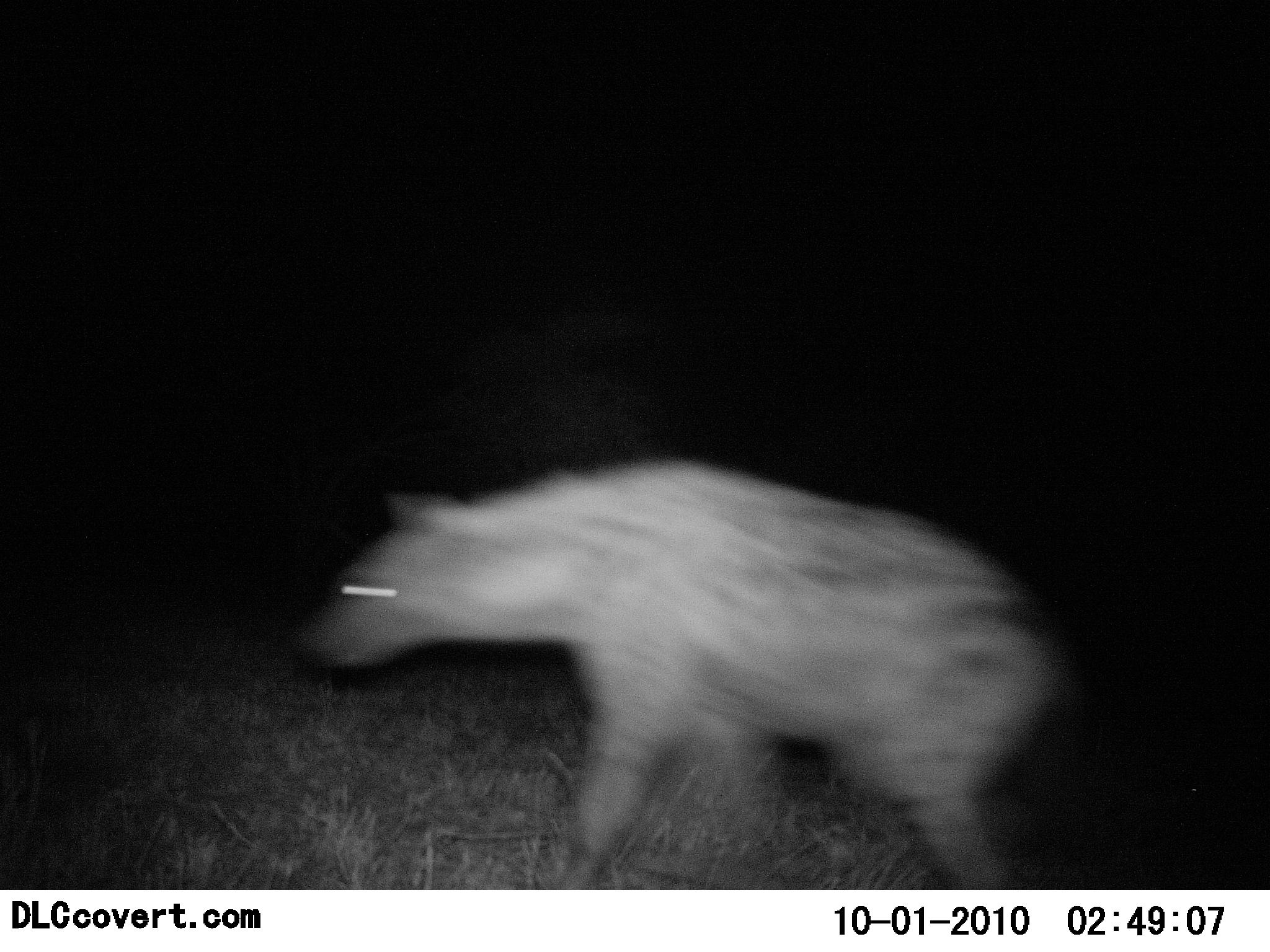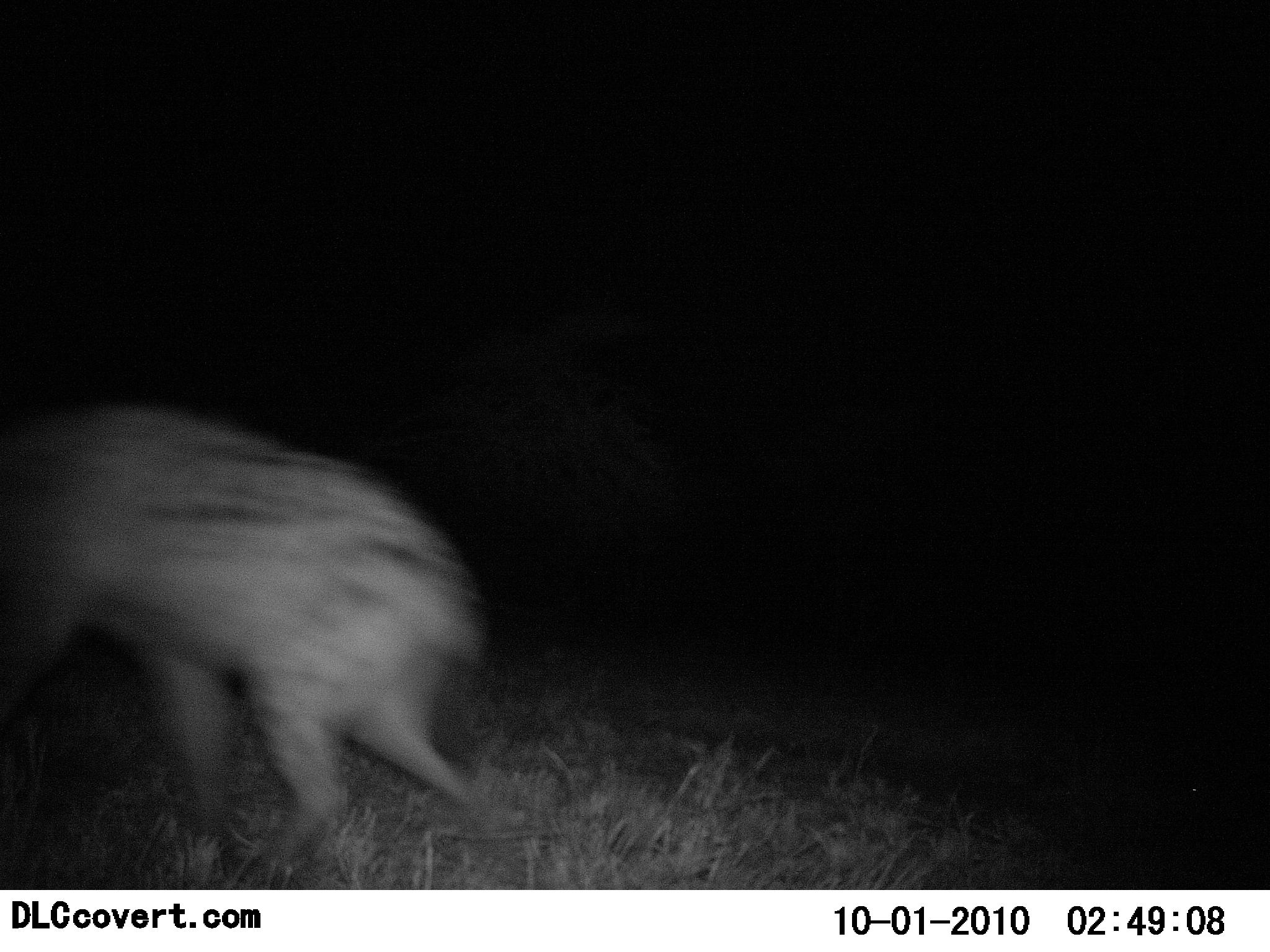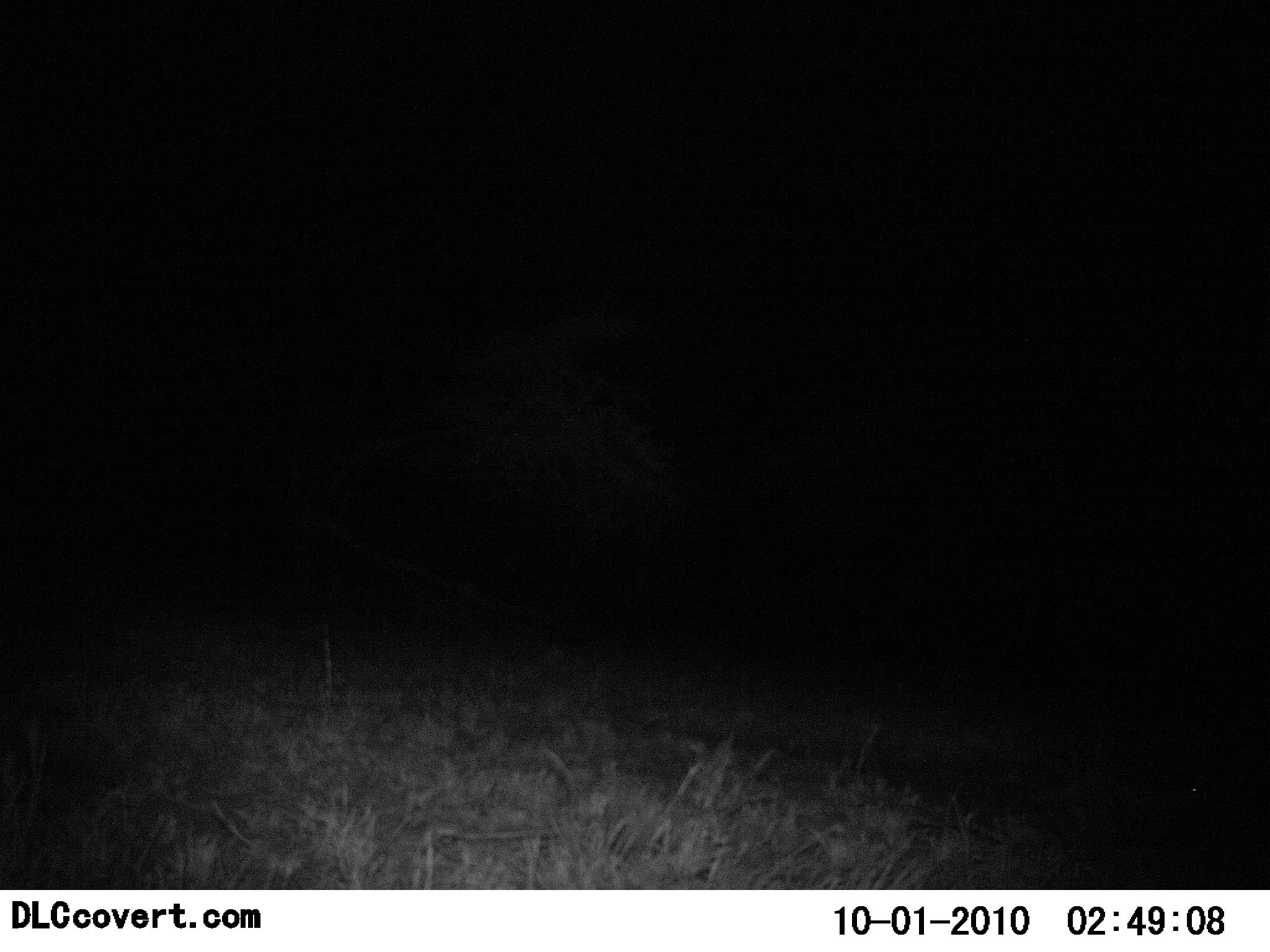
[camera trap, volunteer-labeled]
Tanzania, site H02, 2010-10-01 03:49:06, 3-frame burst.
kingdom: Animalia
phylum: Chordata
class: Mammalia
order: Carnivora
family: Hyaenidae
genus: Crocuta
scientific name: Crocuta crocuta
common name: spotted hyena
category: hyenaspotted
Hyenaspotted (spotted hyena) (Crocuta crocuta), count 1. Behavior (volunteer vote fractions): standing 8%, resting 0%, moving 100%, interacting 0%. Young present (vote fraction): 0%. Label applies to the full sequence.